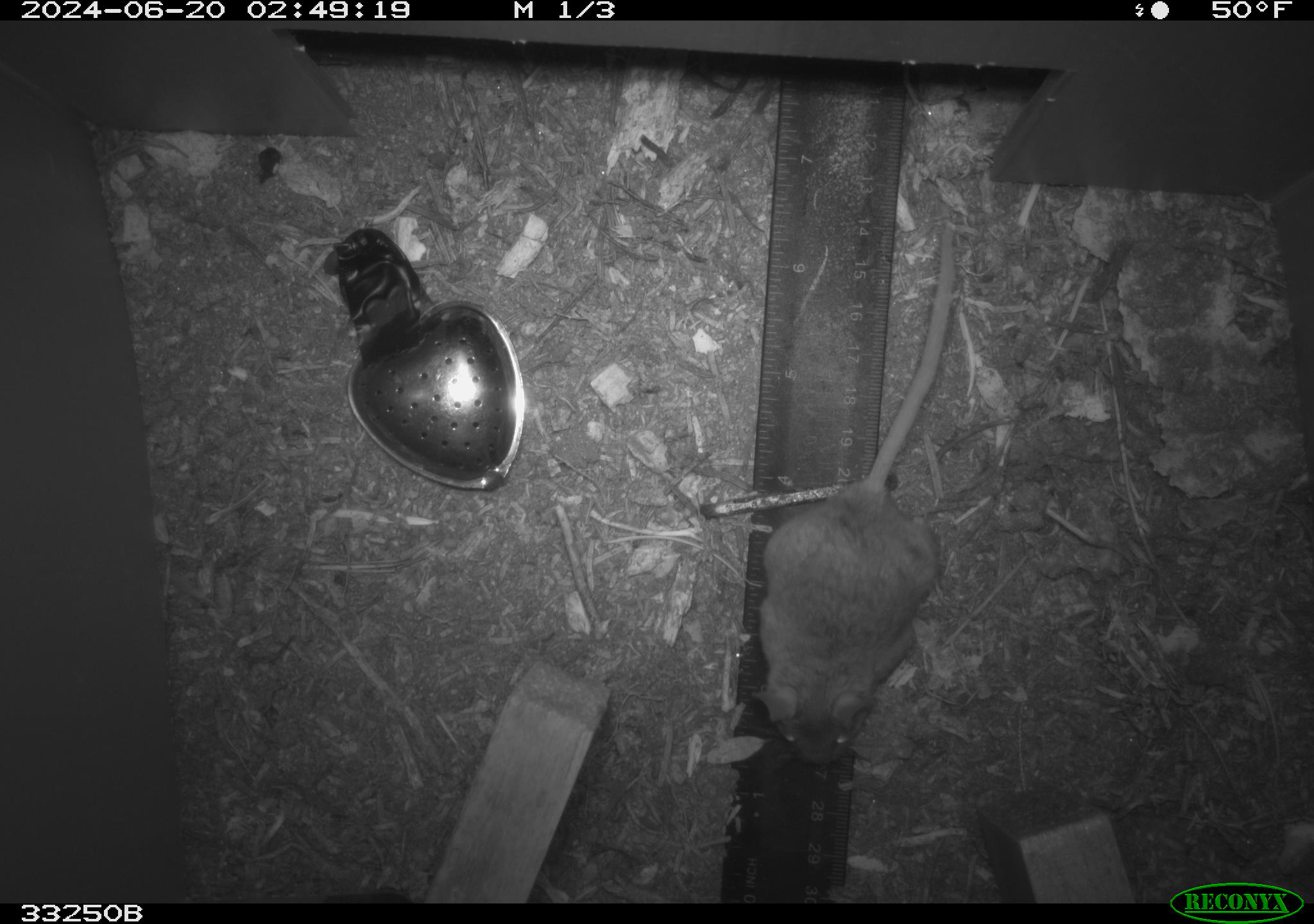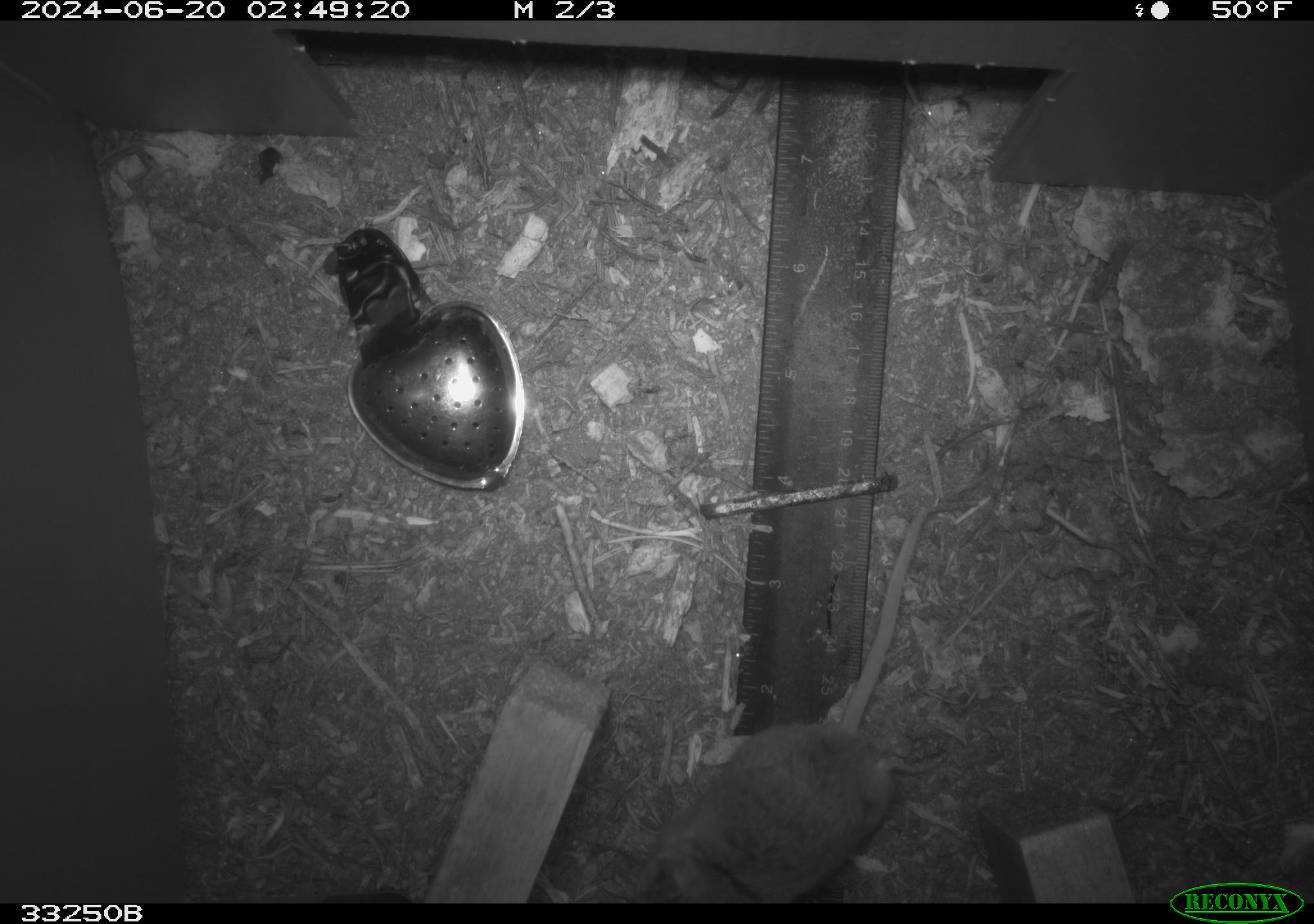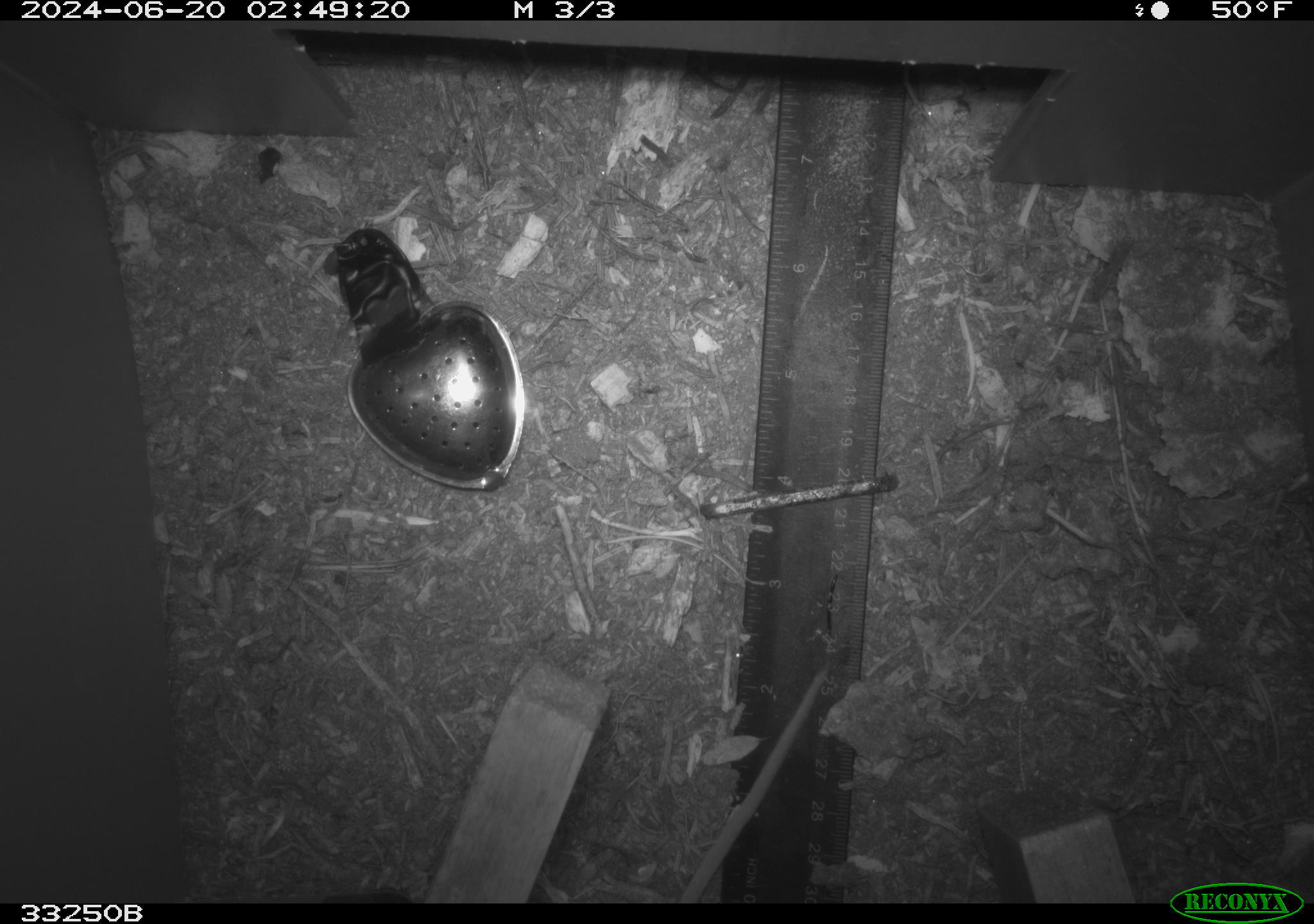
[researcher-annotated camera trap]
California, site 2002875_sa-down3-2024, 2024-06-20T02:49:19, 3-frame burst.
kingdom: Animalia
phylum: Chordata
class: Mammalia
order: Rodentia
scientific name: Rodentia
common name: rodent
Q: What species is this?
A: Rodent (Rodentia).